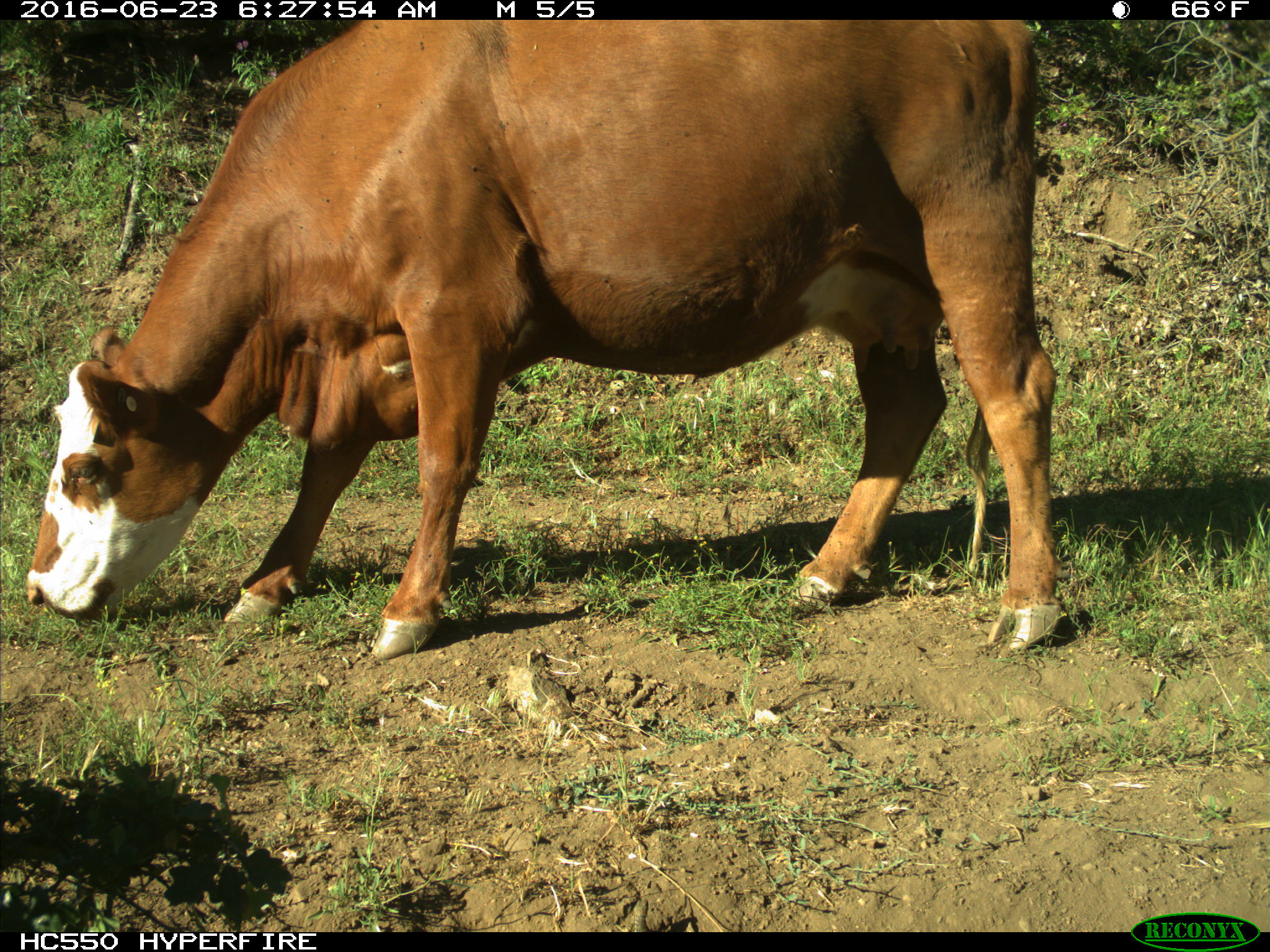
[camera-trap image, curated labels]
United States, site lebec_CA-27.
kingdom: Animalia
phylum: Chordata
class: Mammalia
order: Artiodactyla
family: Bovidae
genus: Bos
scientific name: Bos taurus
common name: domestic cow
Bos taurus (domestic cow).